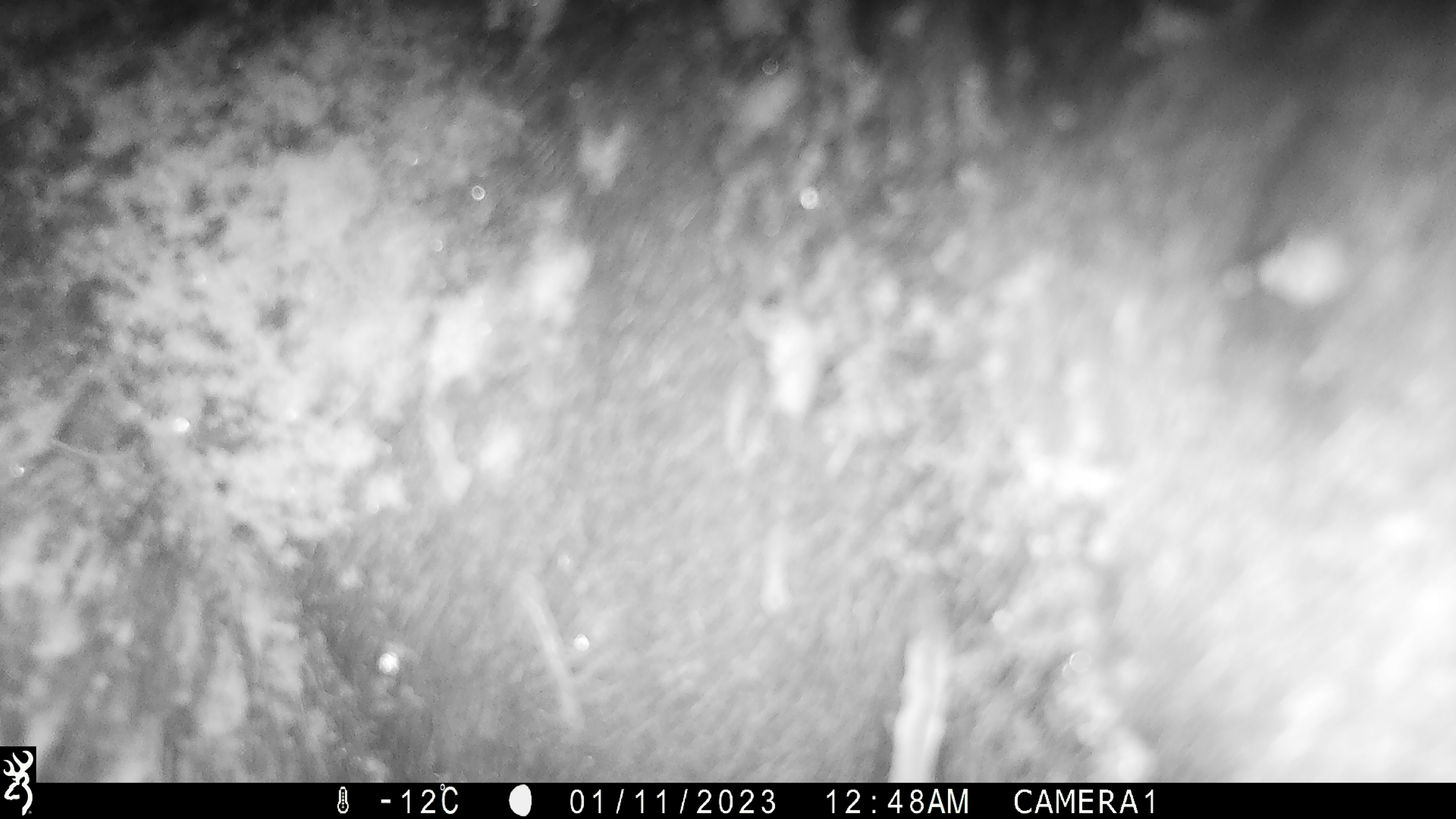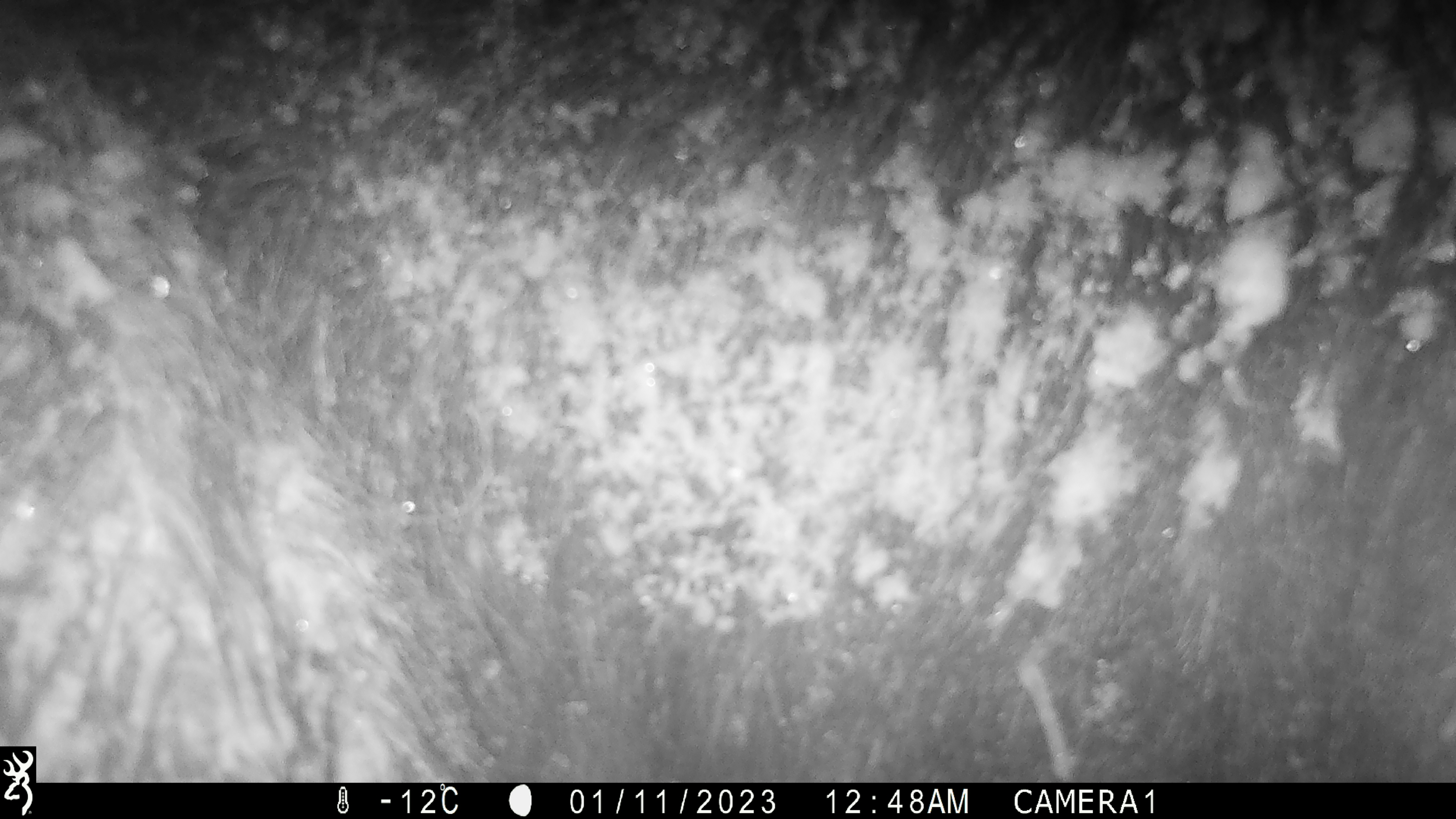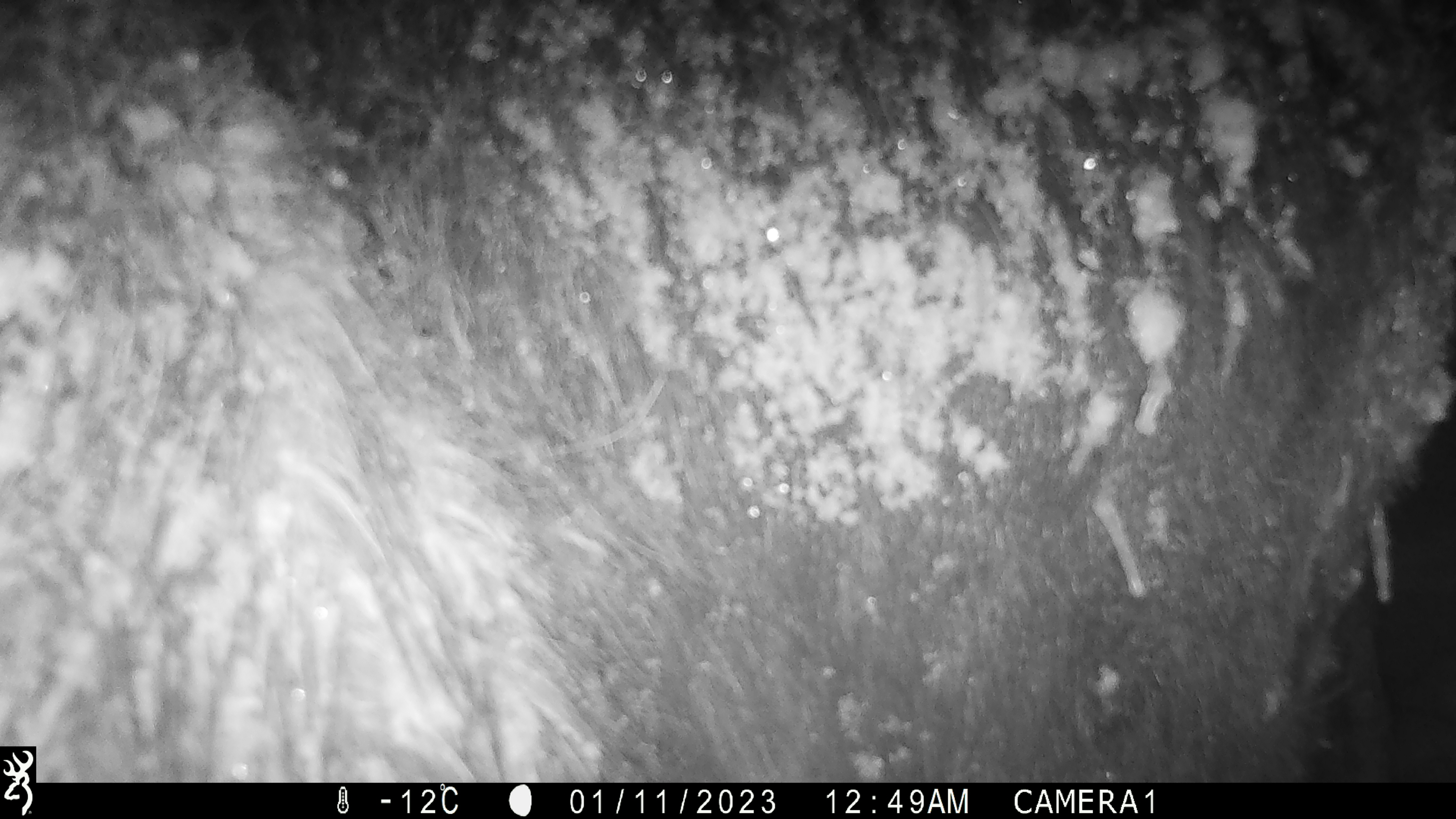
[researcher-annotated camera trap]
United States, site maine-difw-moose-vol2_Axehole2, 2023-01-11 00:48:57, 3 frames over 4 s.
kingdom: Animalia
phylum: Chordata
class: Mammalia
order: Artiodactyla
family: Cervidae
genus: Alces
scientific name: Alces alces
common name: moose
Moose (Alces alces).